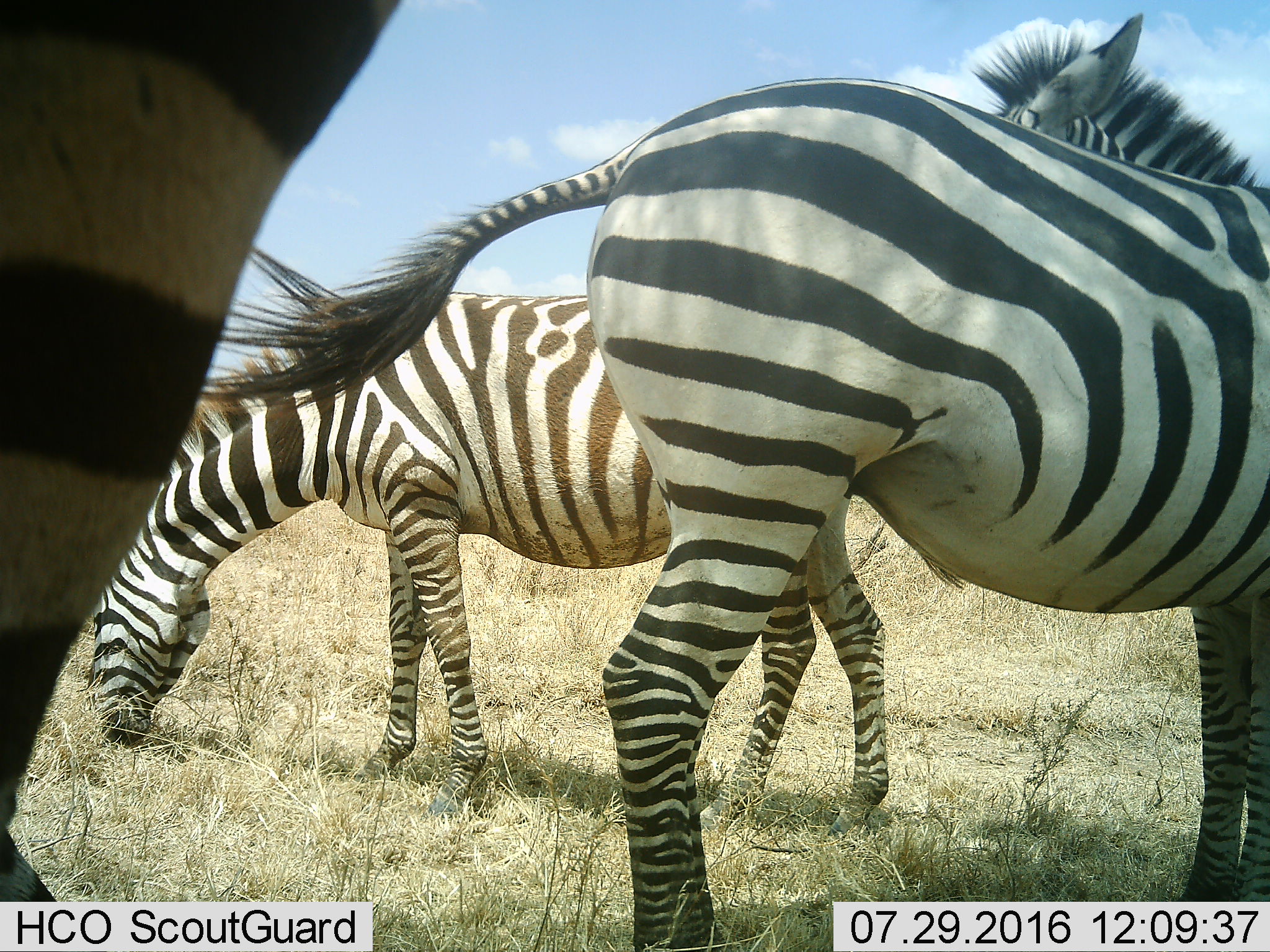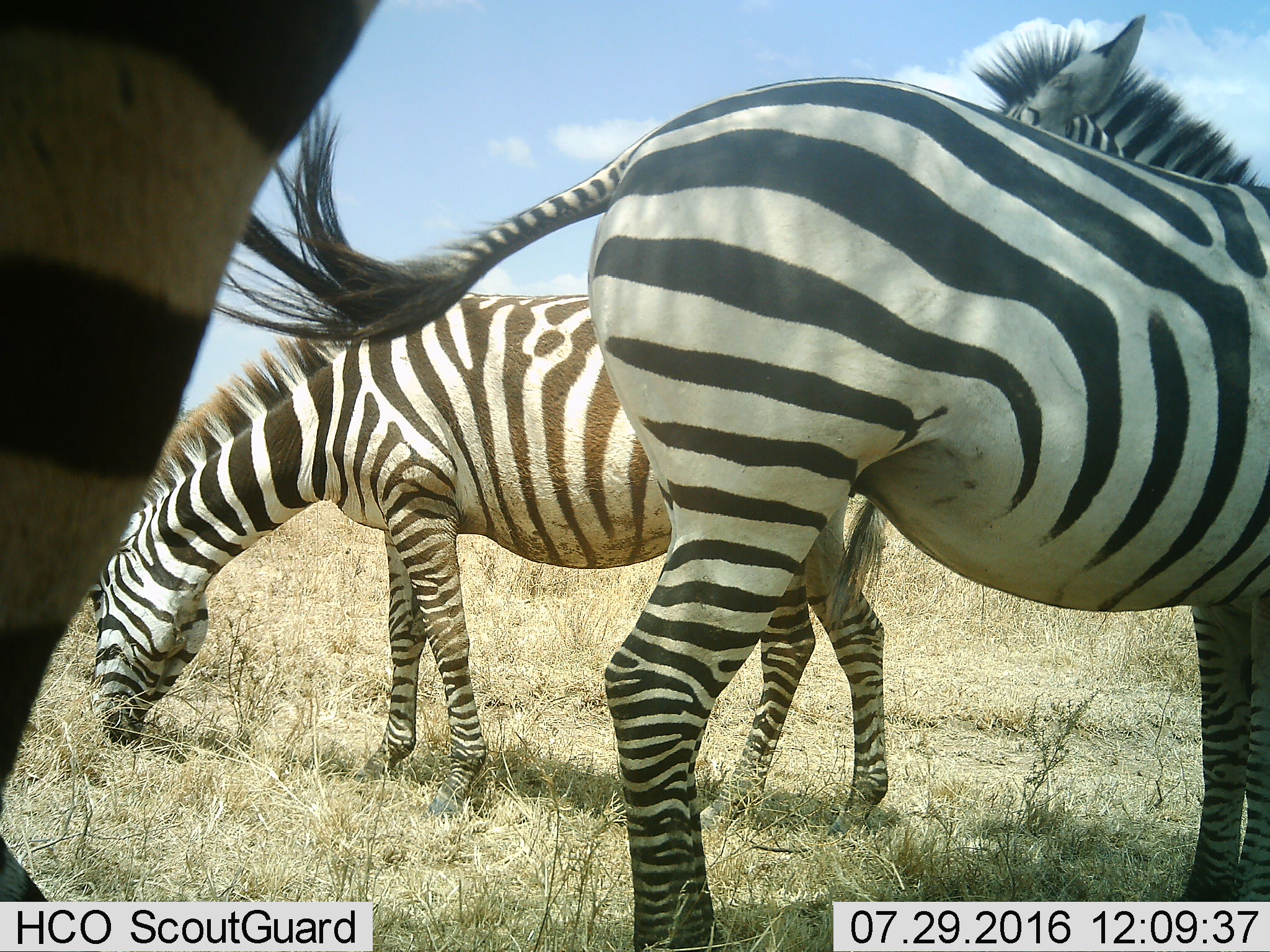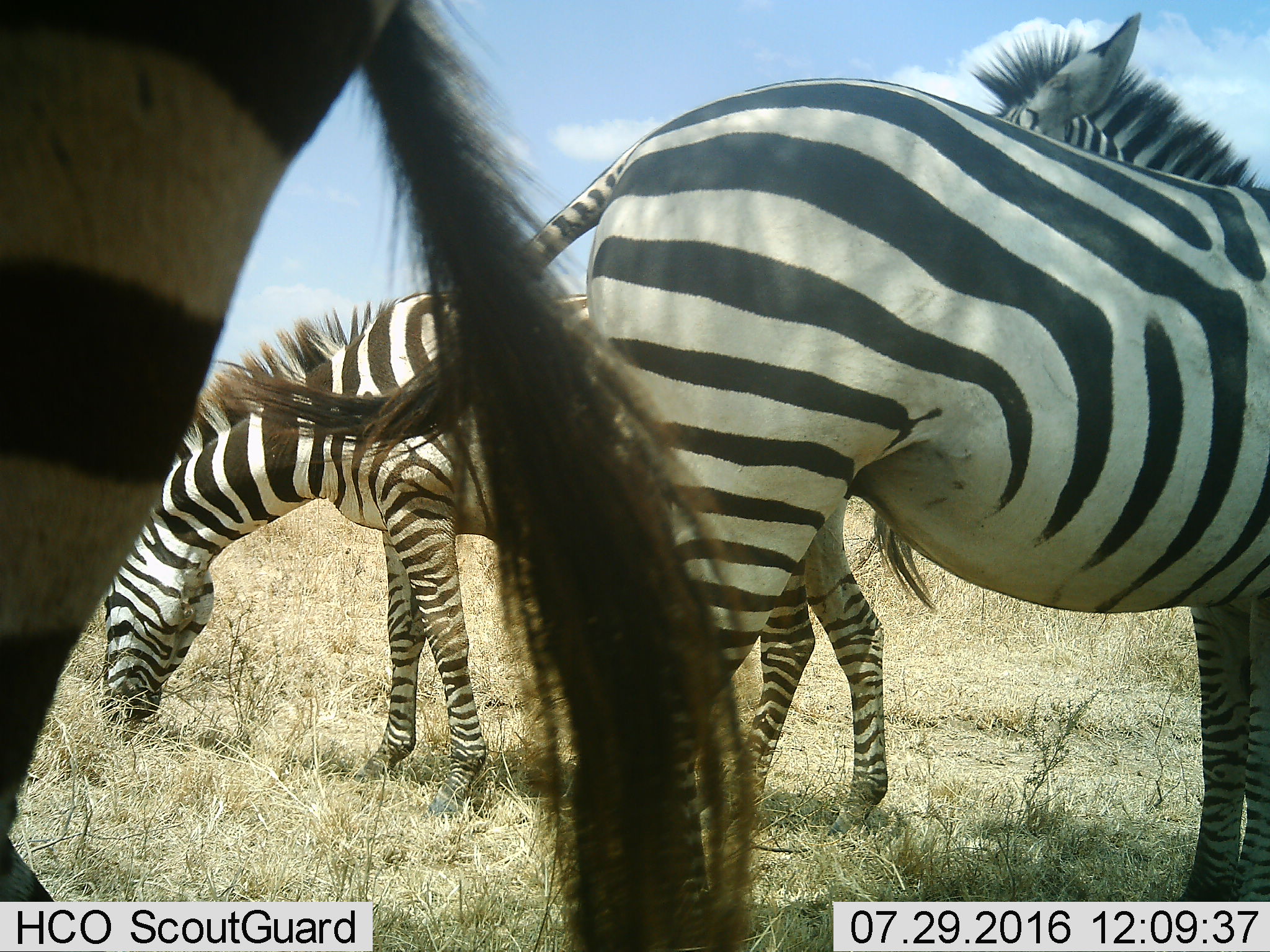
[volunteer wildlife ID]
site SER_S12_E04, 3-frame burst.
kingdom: Animalia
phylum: Chordata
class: Mammalia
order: Perissodactyla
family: Equidae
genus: Equus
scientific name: Equus quagga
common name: plains zebra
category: zebraplains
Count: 3.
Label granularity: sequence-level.